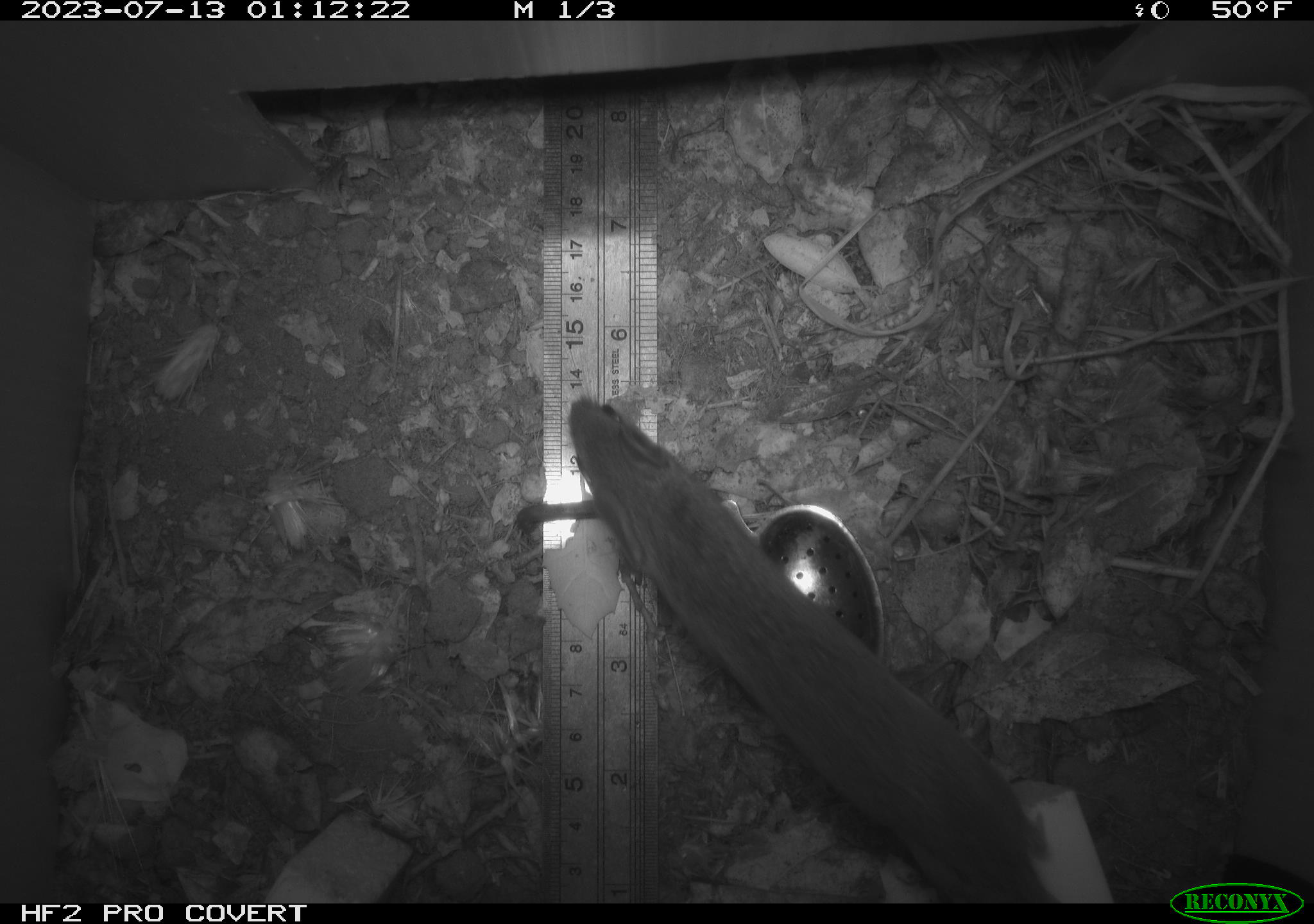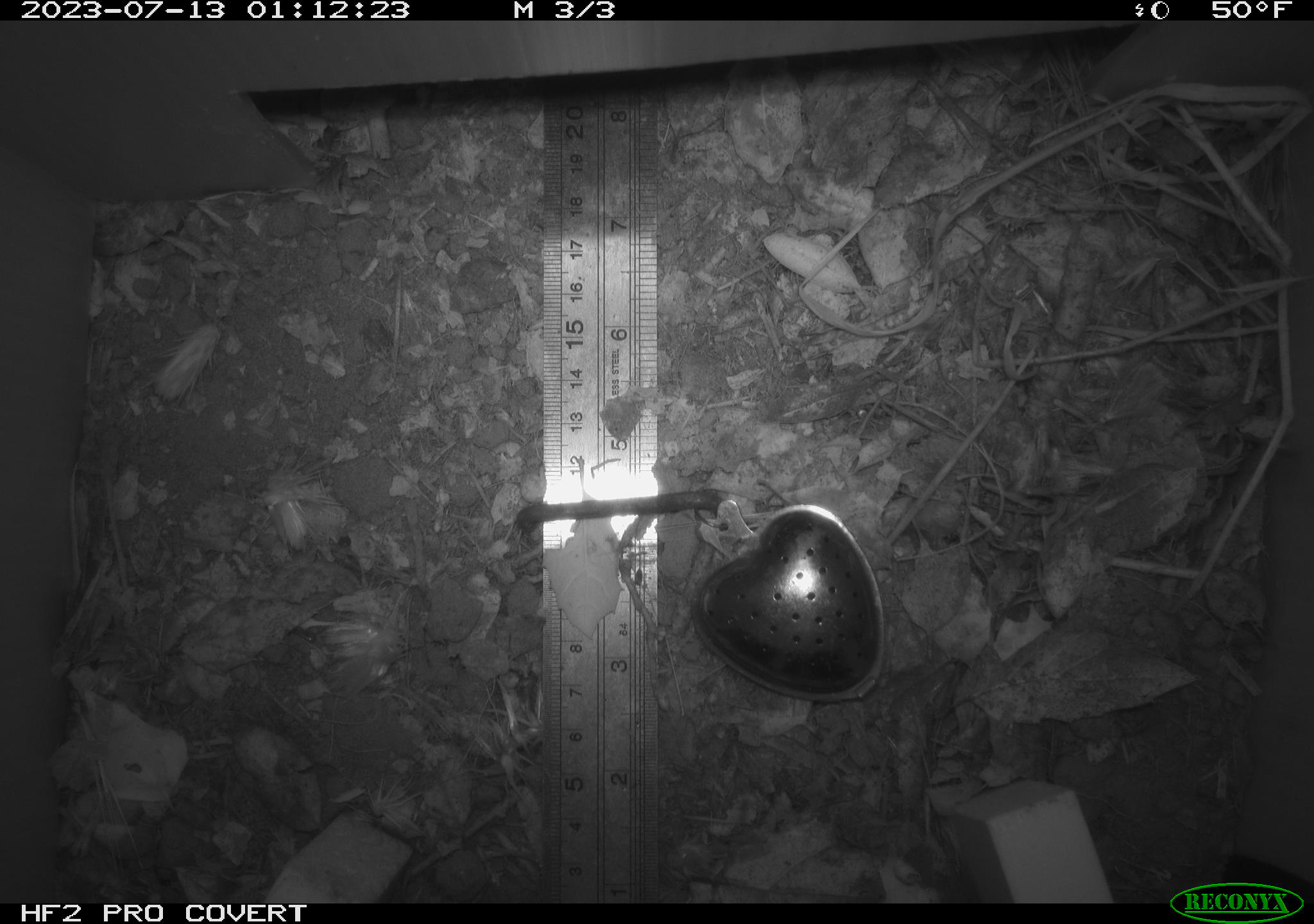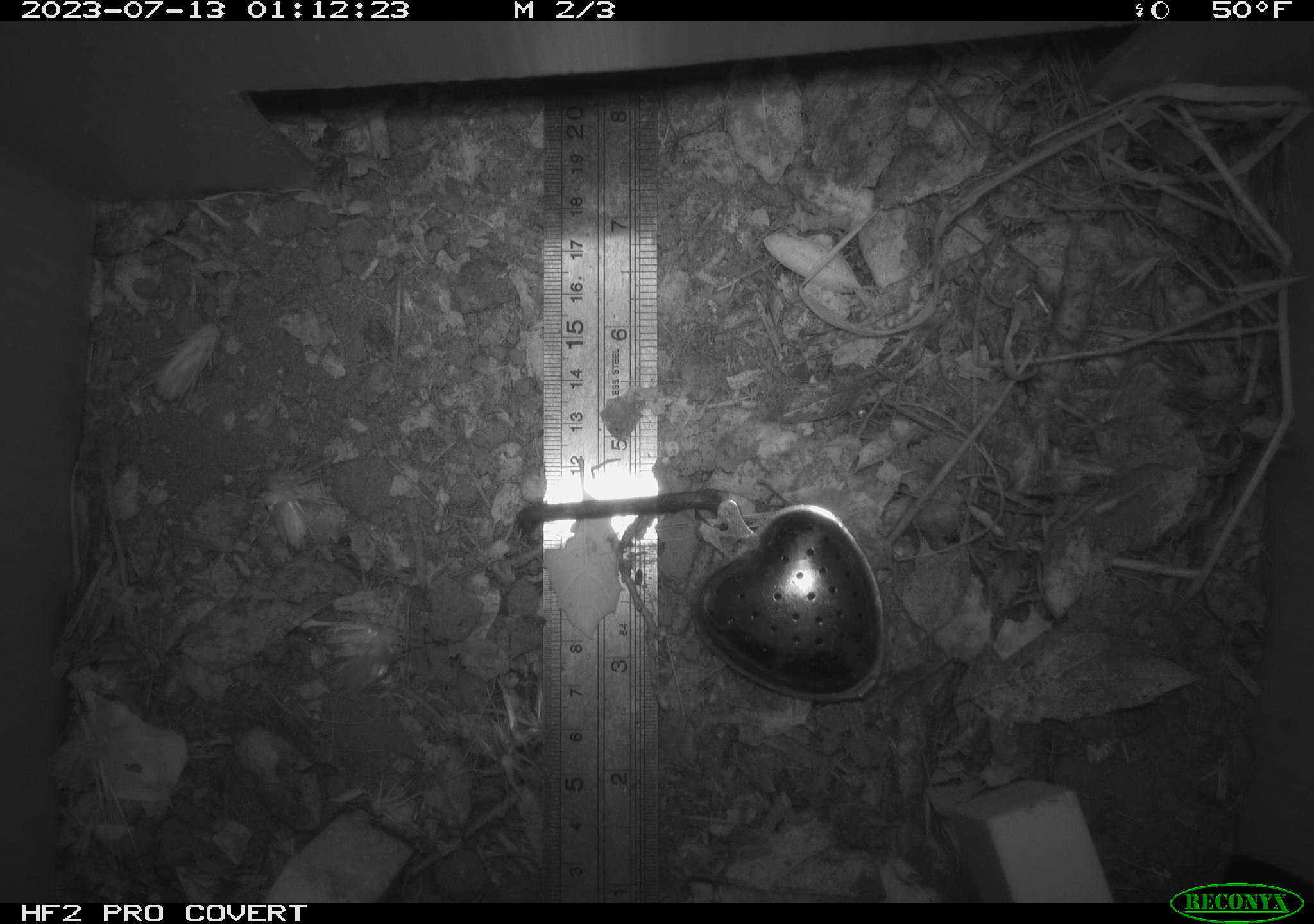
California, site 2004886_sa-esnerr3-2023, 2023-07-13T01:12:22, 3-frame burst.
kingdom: Animalia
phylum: Chordata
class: Mammalia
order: Rodentia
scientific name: Rodentia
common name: mouse species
Mouse species (Rodentia).